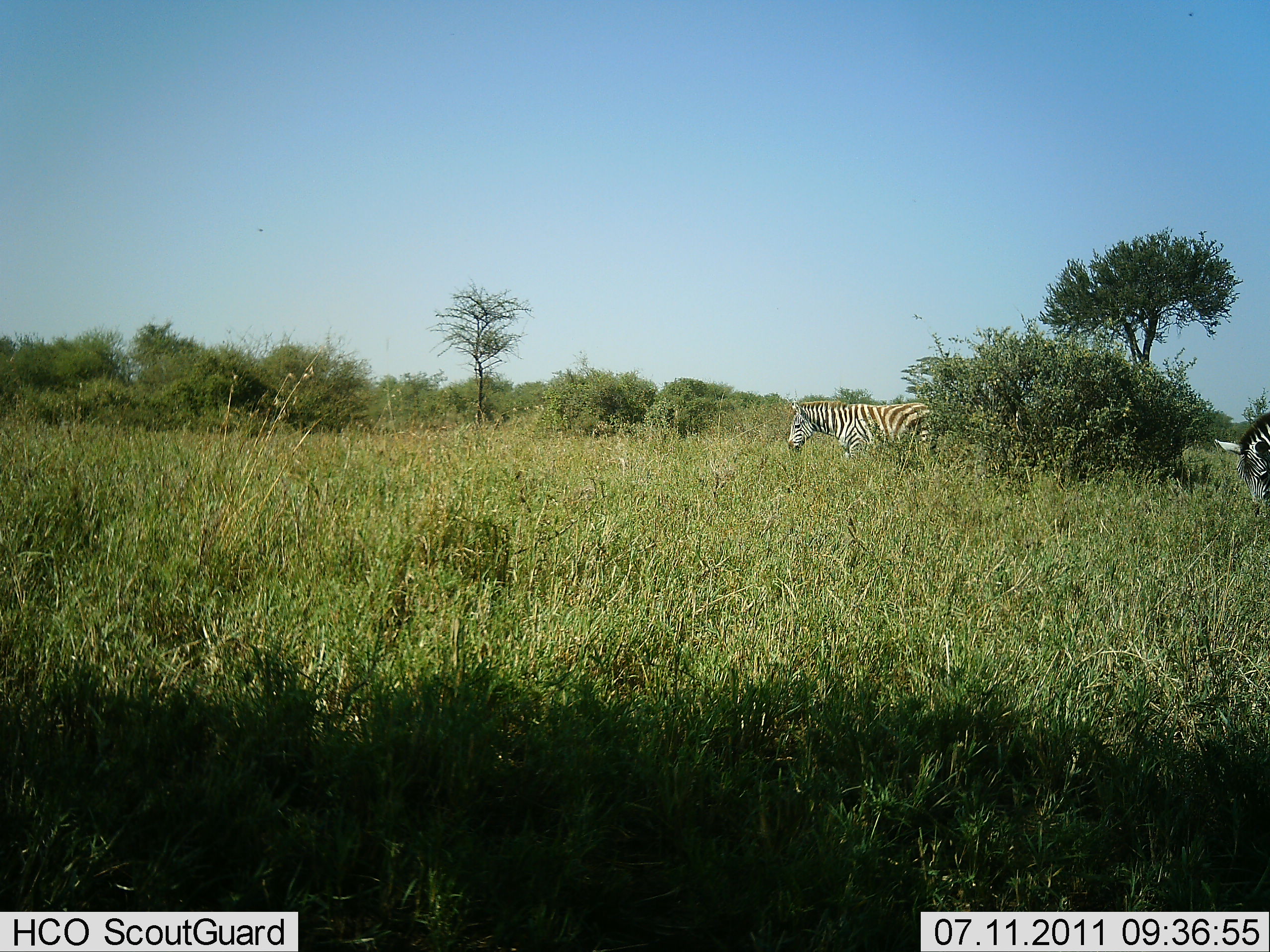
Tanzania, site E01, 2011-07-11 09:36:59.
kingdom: Animalia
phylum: Chordata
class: Mammalia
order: Perissodactyla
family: Equidae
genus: Equus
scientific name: Equus quagga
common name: plains zebra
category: zebra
Zebra (plains zebra) (Equus quagga), count 2. Behavior (volunteer vote fractions): standing 60%, resting 10%, moving 20%, interacting 0%. Young present (vote fraction): 0%. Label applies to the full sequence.